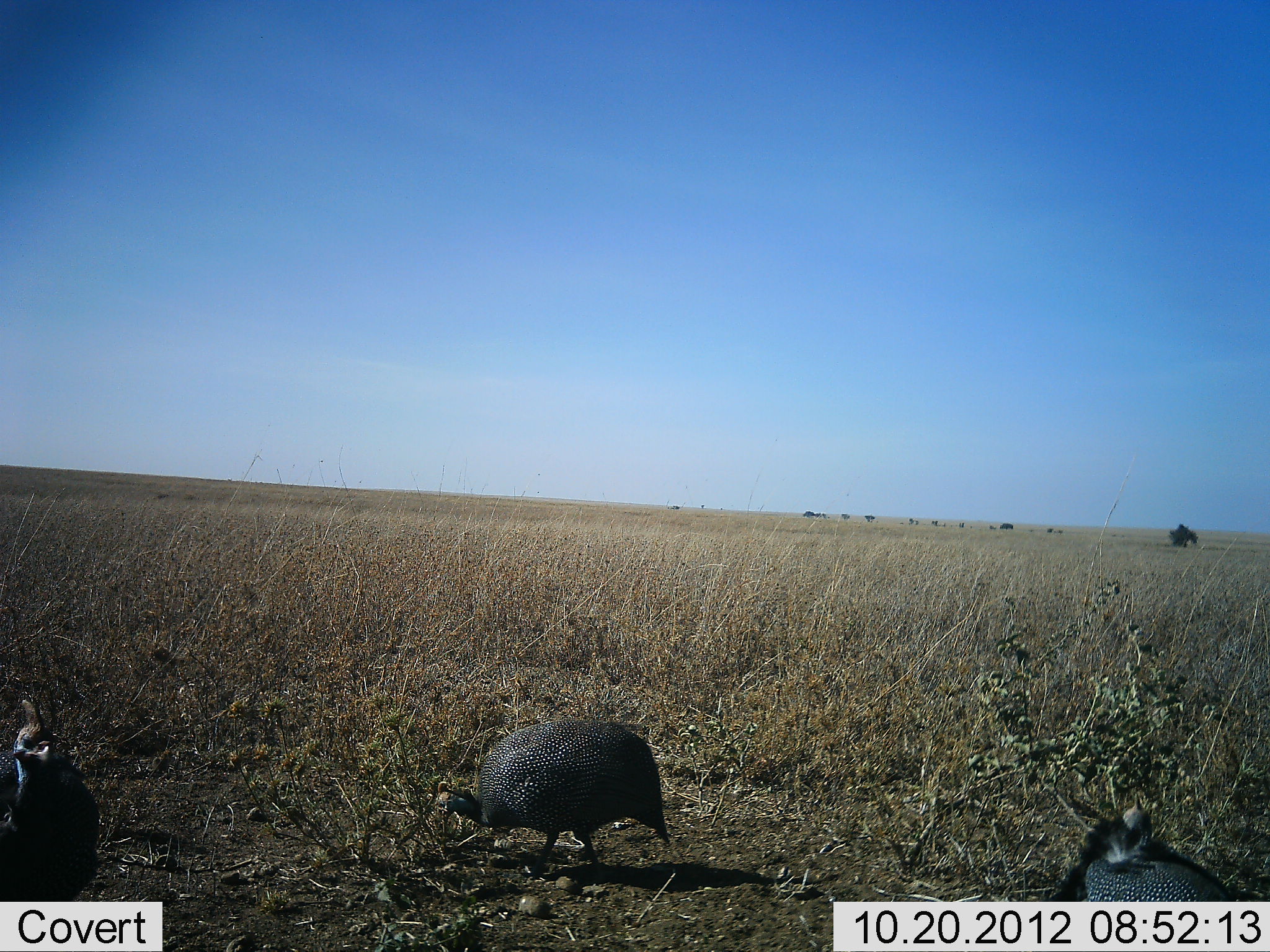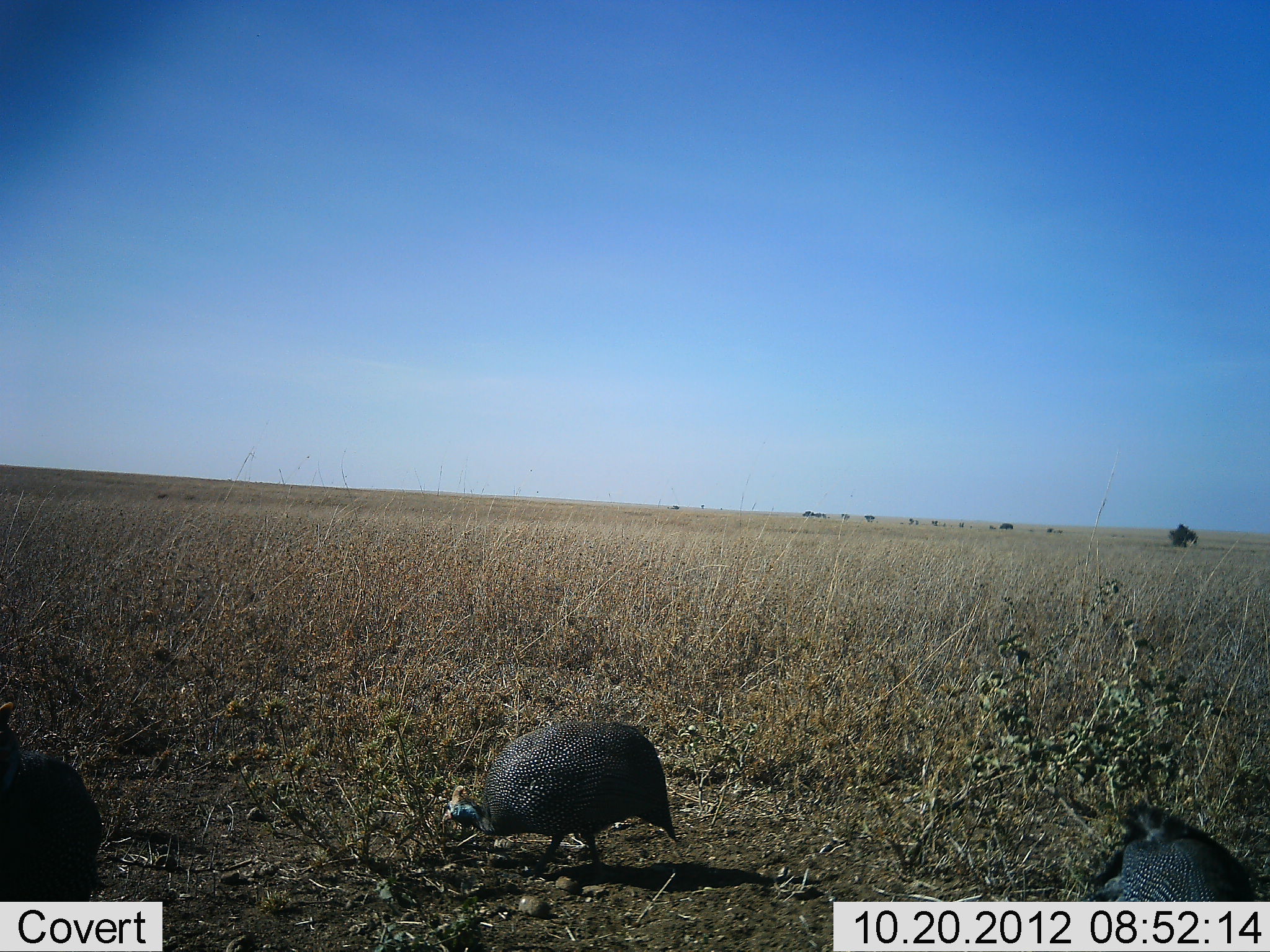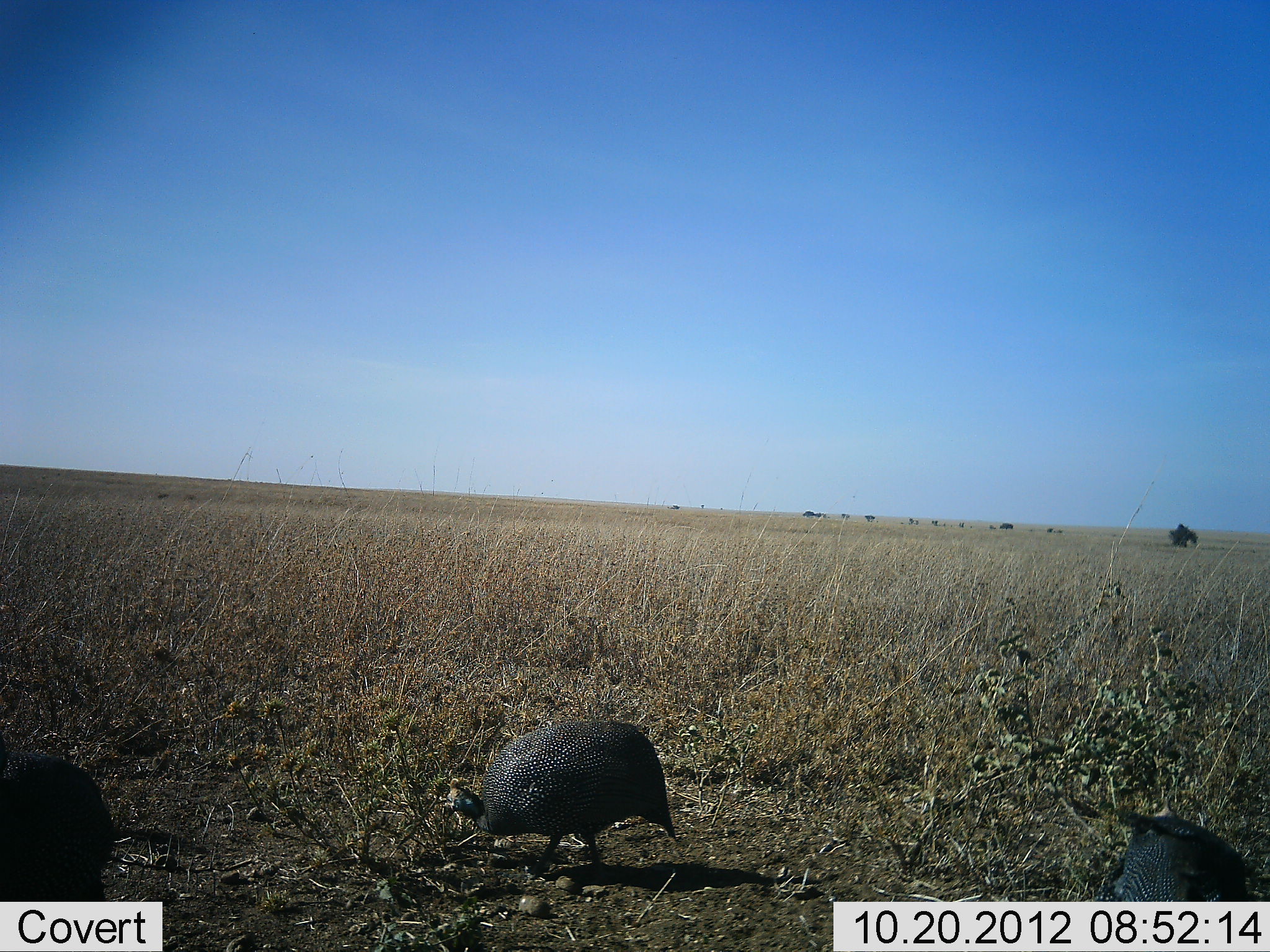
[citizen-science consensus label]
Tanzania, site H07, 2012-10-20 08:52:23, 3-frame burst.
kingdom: Animalia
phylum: Chordata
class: Aves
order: Galliformes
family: Numididae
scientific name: Numididae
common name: guinea fowl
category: guineafowl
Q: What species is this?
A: Guineafowl (guinea fowl) (Numididae).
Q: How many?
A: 3.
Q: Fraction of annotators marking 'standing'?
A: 36%.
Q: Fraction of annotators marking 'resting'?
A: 9%.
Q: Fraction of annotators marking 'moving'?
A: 18%.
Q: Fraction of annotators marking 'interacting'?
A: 0%.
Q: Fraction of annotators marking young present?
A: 0%.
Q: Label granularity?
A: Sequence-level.